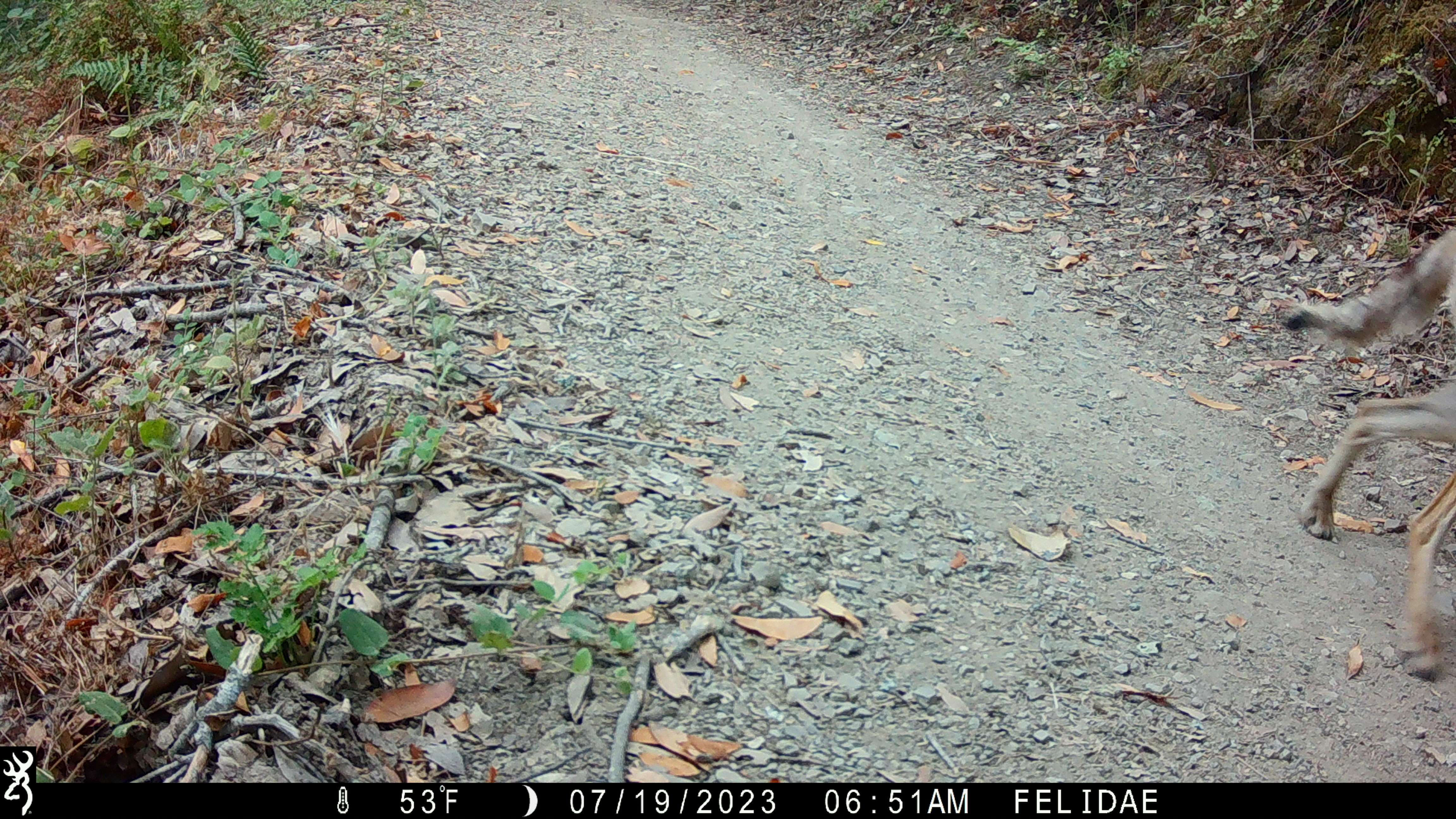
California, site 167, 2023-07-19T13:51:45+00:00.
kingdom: Animalia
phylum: Chordata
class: Mammalia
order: Carnivora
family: Canidae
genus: Canis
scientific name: Canis latrans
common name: coyote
Coyote (Canis latrans).